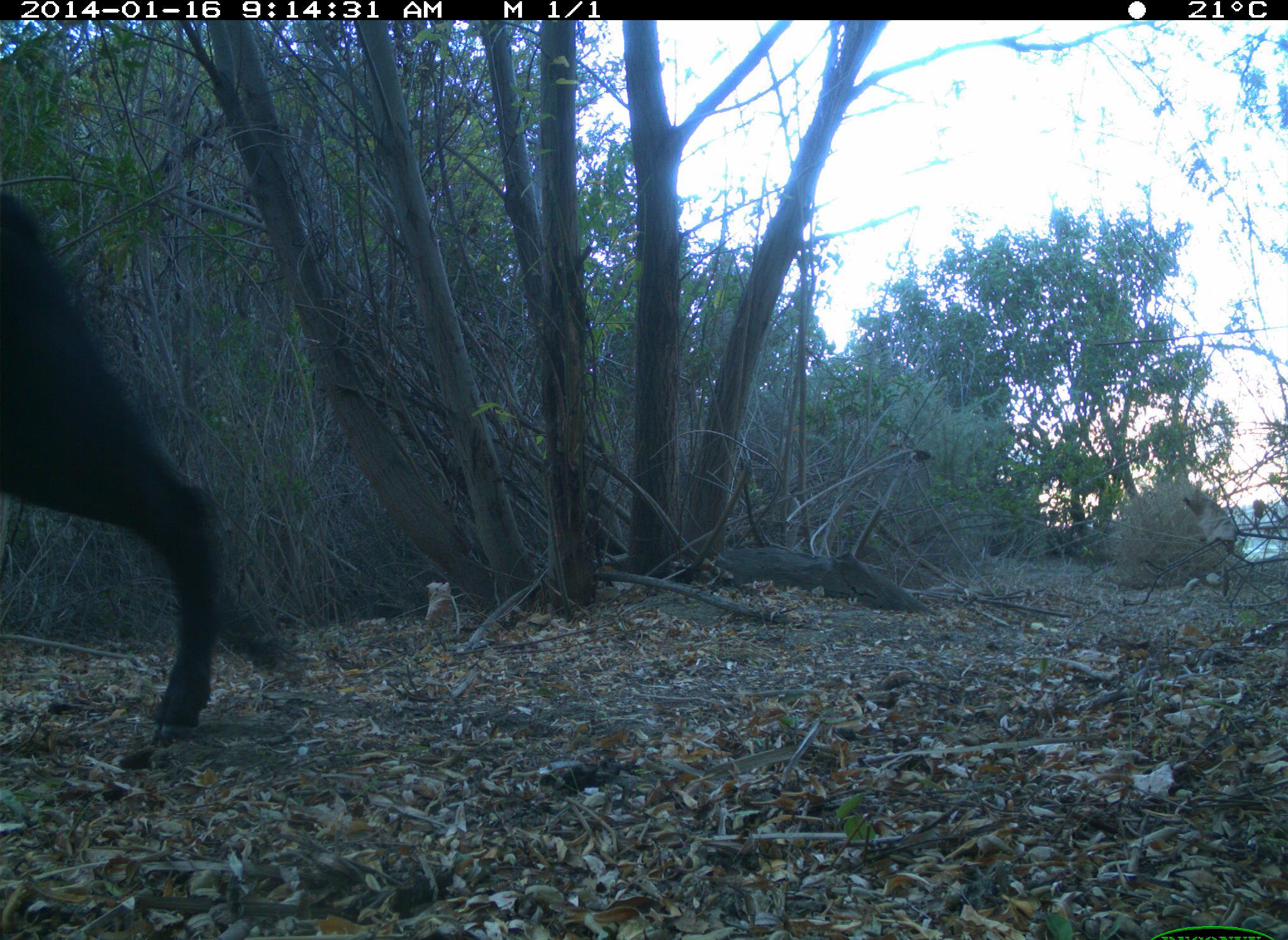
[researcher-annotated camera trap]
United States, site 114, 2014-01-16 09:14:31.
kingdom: Animalia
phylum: Chordata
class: Mammalia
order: Artiodactyla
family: Bovidae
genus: Bos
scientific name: Bos taurus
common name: cow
Cow (Bos taurus).